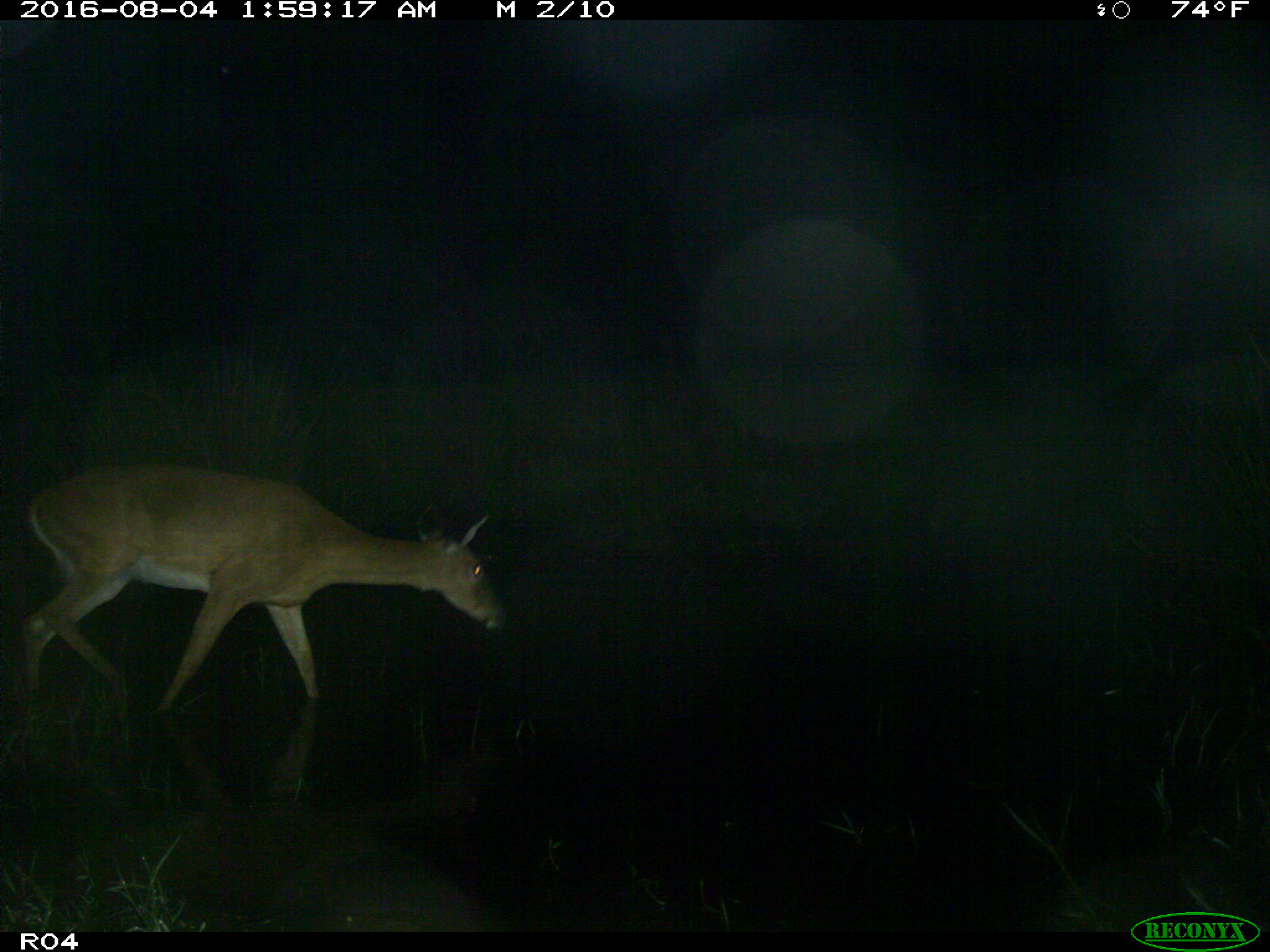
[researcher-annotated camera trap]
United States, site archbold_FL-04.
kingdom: Animalia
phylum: Chordata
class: Mammalia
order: Artiodactyla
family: Cervidae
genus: Odocoileus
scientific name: Odocoileus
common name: deer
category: unidentified deer